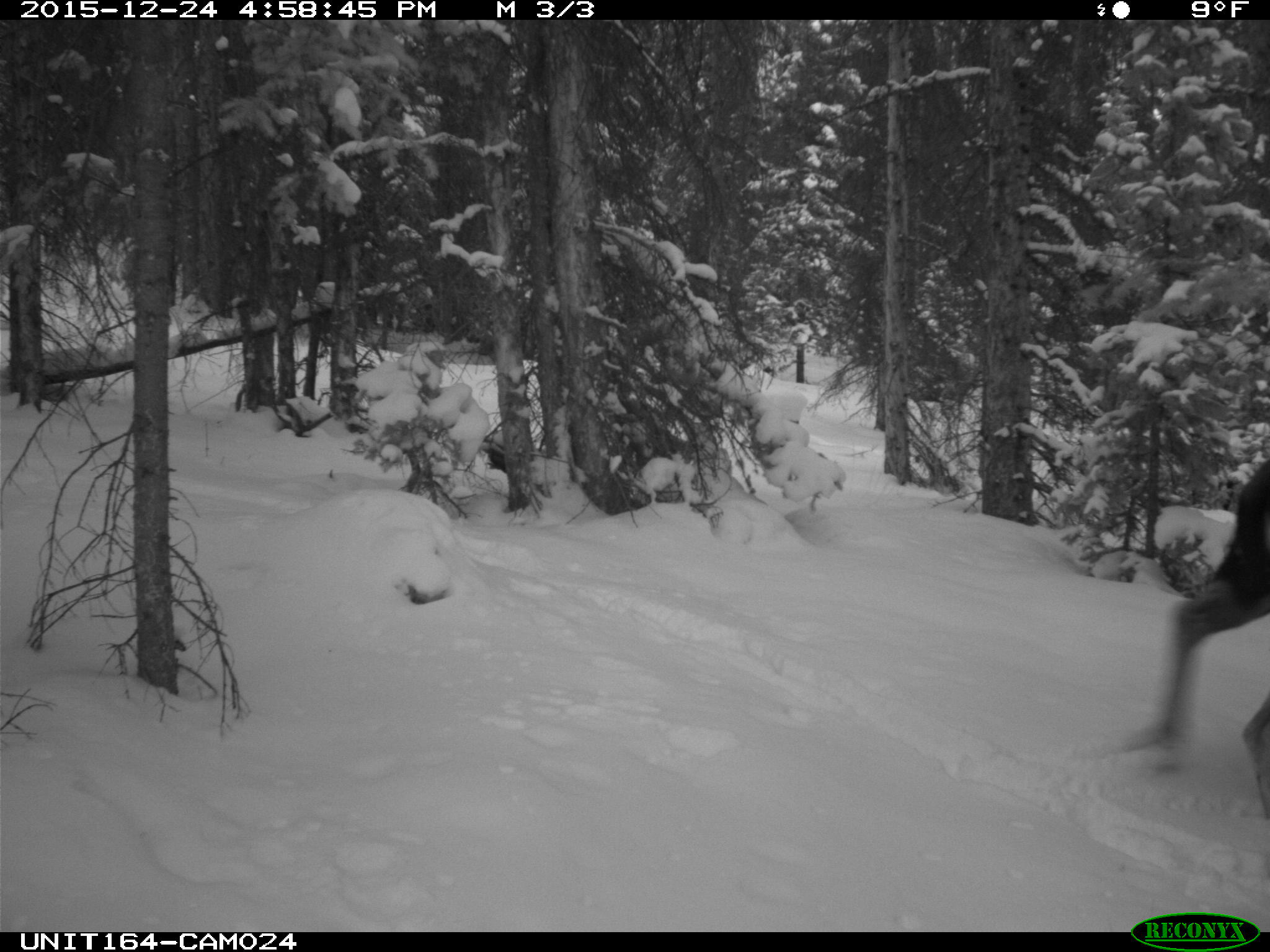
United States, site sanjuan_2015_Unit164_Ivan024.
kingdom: Animalia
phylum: Chordata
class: Mammalia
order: Artiodactyla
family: Cervidae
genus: Alces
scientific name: Alces alces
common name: moose